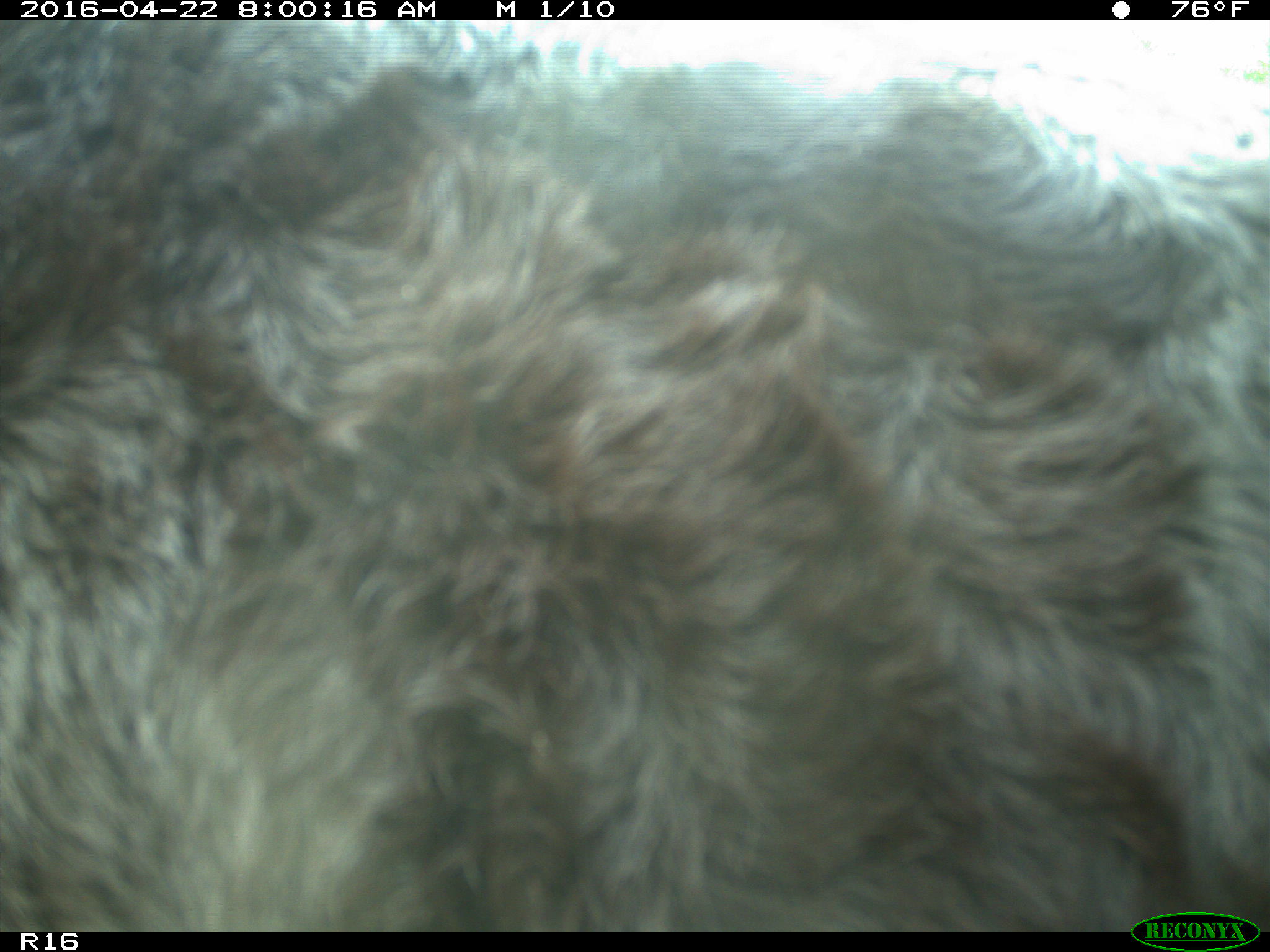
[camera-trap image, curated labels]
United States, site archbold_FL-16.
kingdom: Animalia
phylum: Chordata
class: Mammalia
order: Artiodactyla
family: Bovidae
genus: Bos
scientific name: Bos taurus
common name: domestic cow